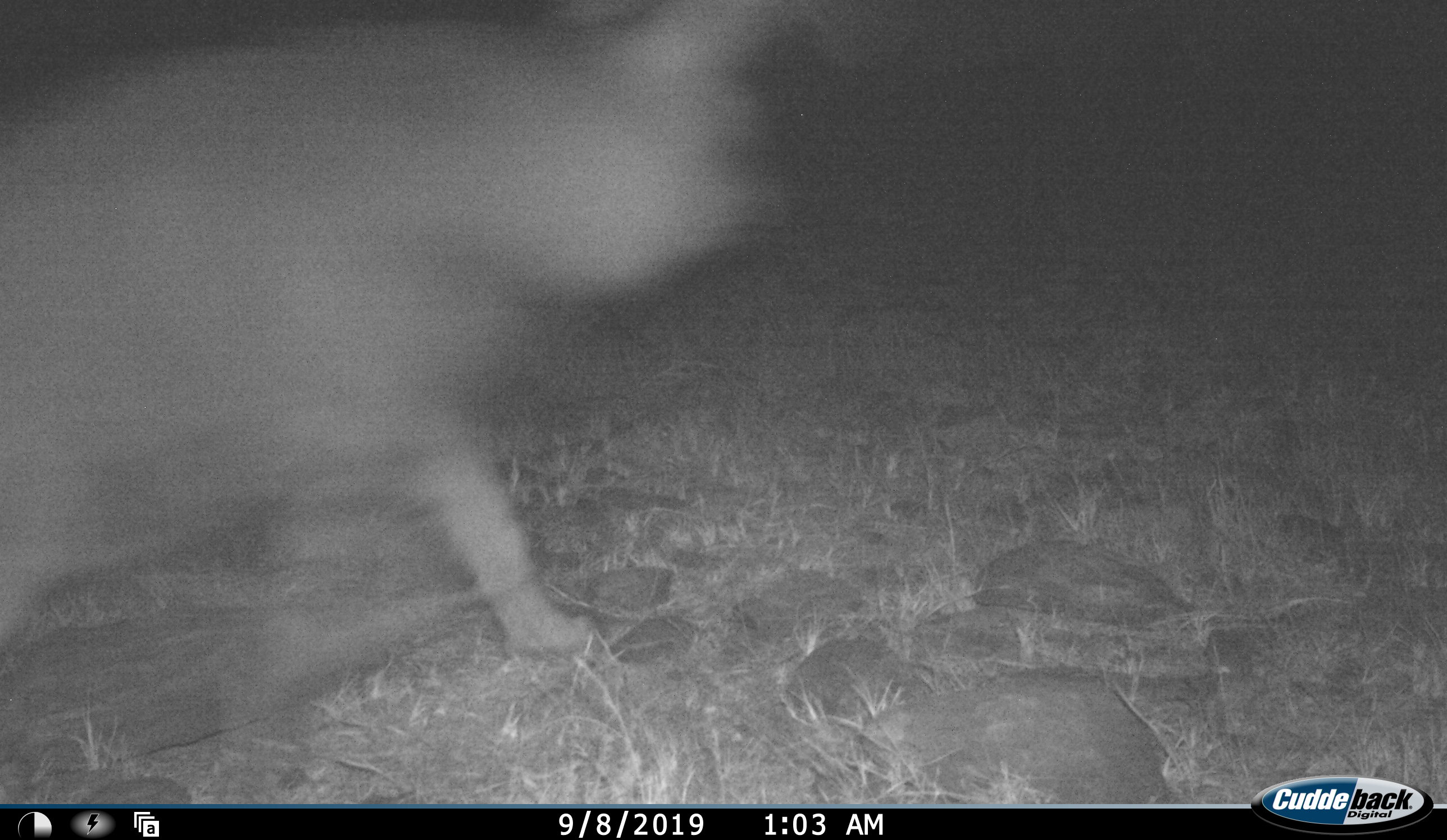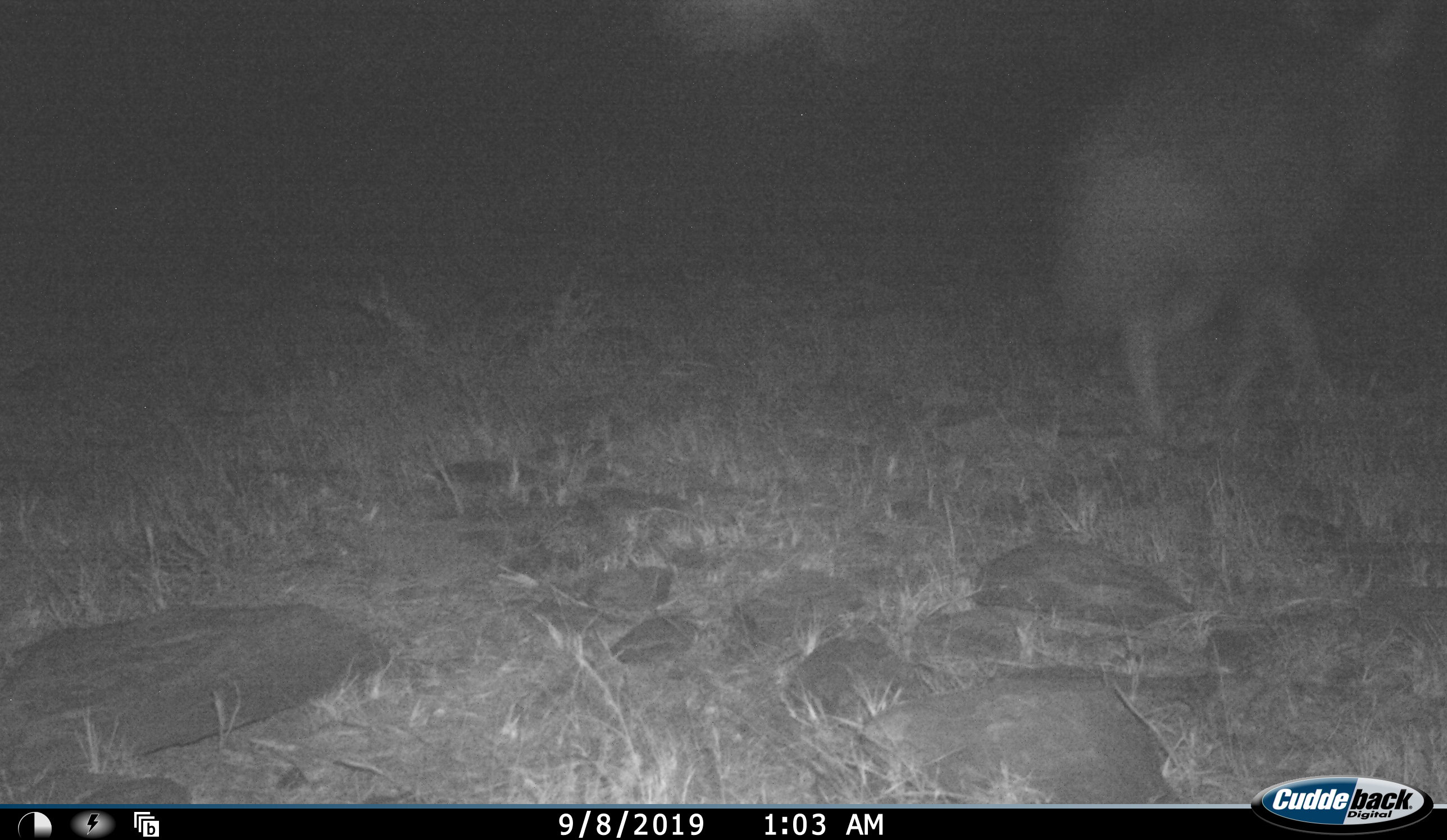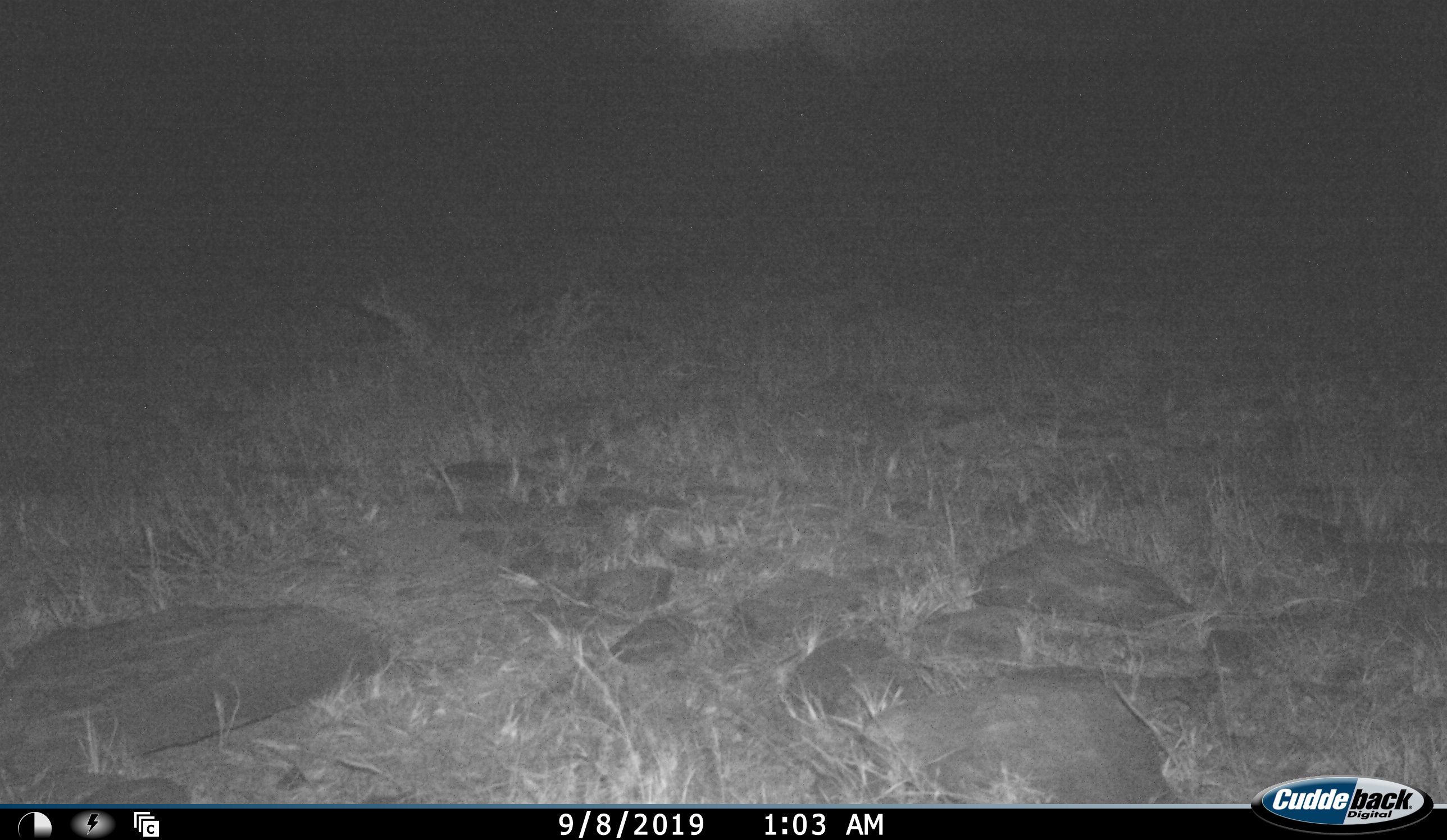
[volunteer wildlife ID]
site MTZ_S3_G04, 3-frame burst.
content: unidentified animal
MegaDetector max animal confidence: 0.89